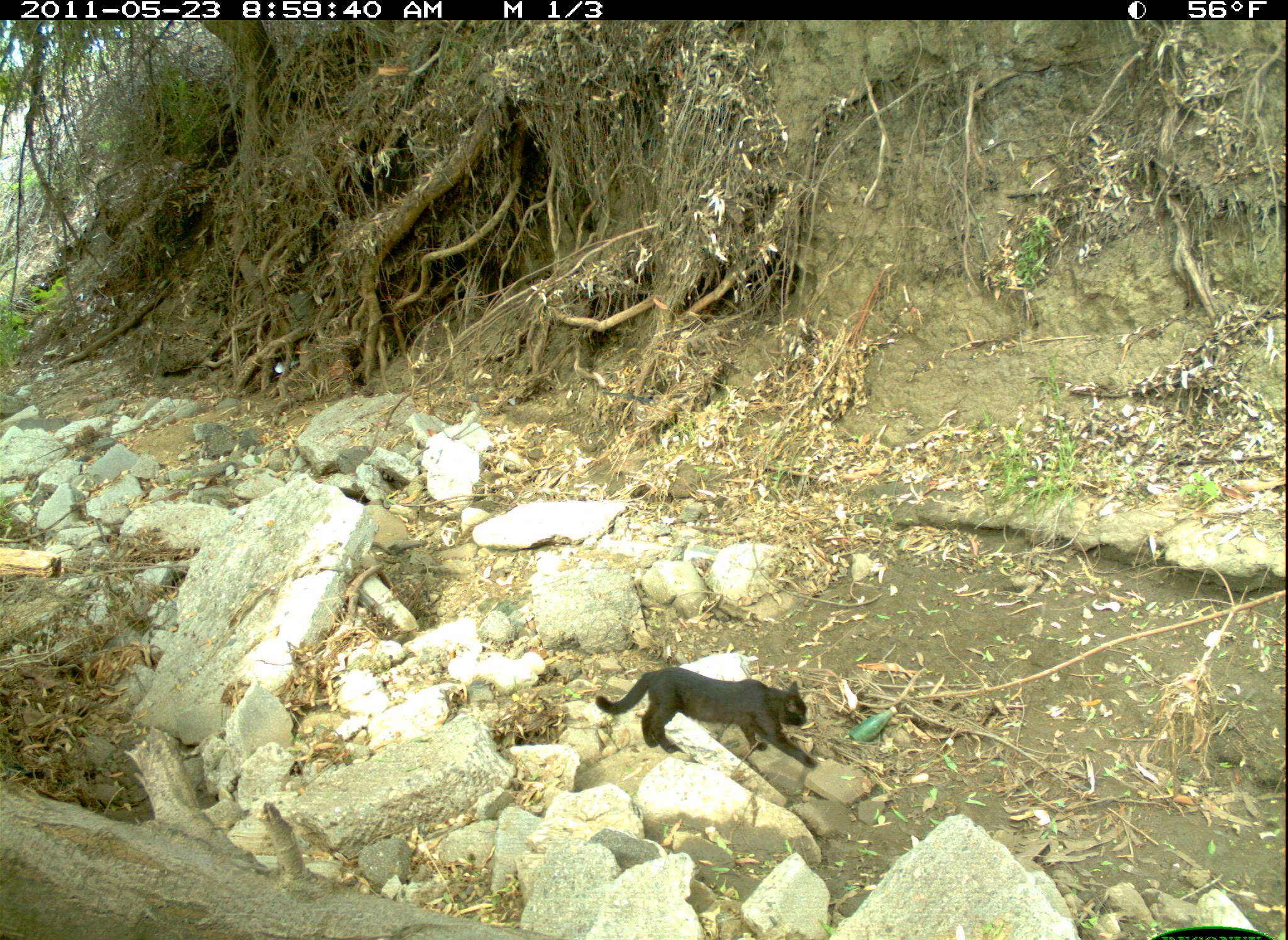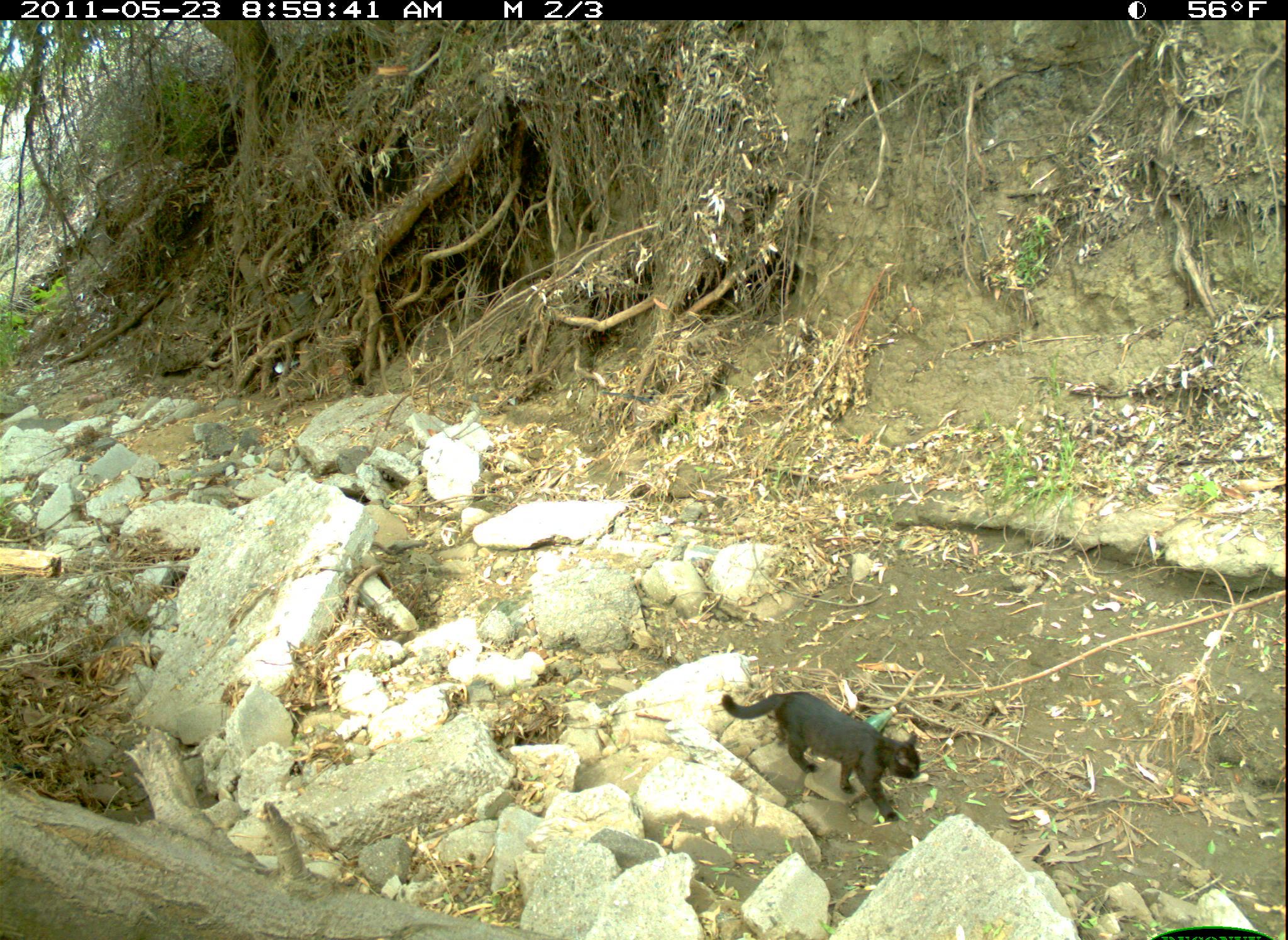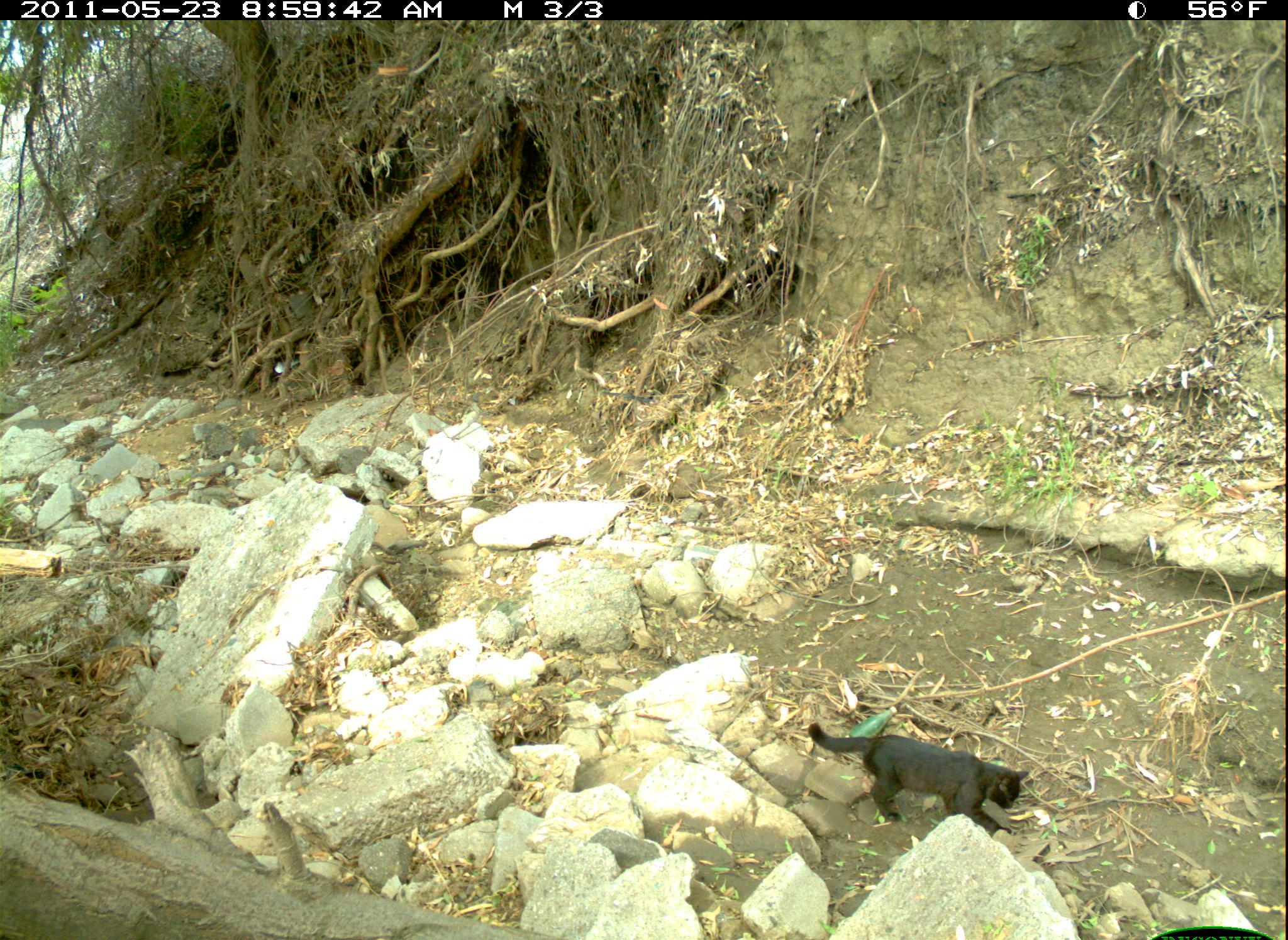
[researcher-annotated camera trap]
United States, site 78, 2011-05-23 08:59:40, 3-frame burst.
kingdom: Animalia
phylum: Chordata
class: Mammalia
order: Carnivora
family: Felidae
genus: Felis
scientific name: Felis catus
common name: cat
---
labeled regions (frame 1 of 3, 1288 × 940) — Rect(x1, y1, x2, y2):
cat: Rect(589, 651, 839, 783)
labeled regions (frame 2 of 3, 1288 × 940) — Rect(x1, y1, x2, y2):
cat: Rect(704, 667, 956, 833)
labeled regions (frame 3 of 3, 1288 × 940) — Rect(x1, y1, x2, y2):
cat: Rect(805, 718, 1035, 852)